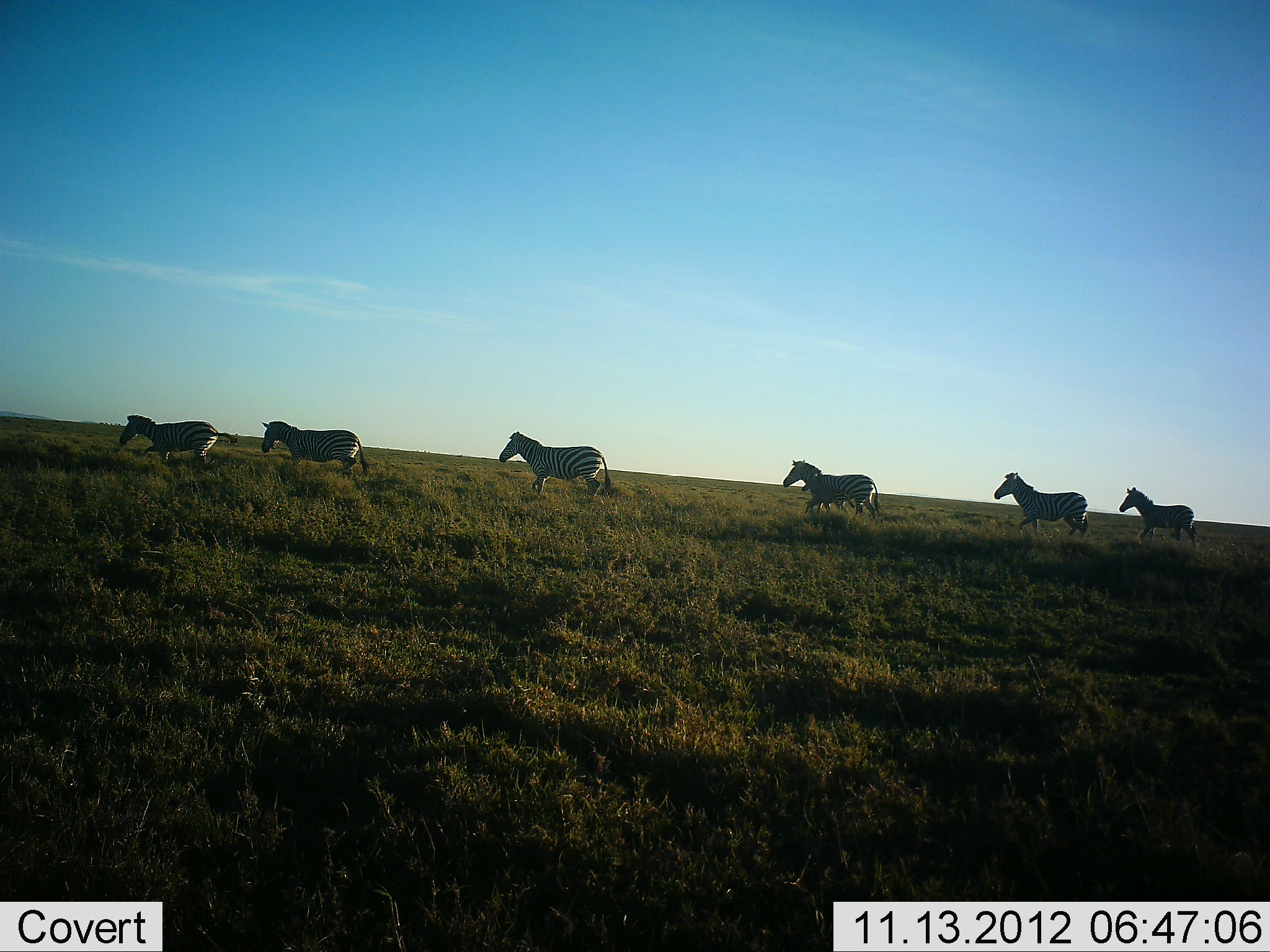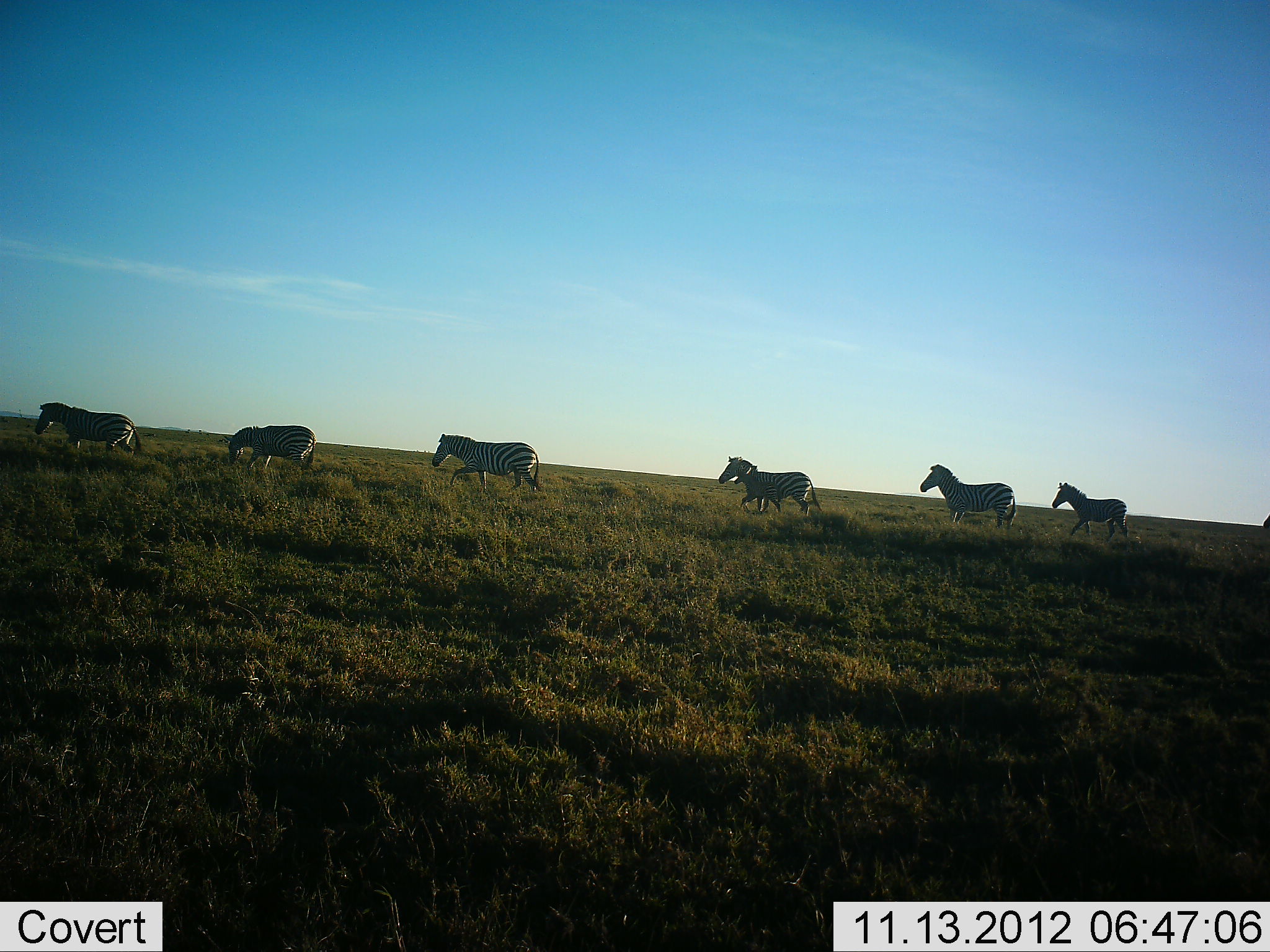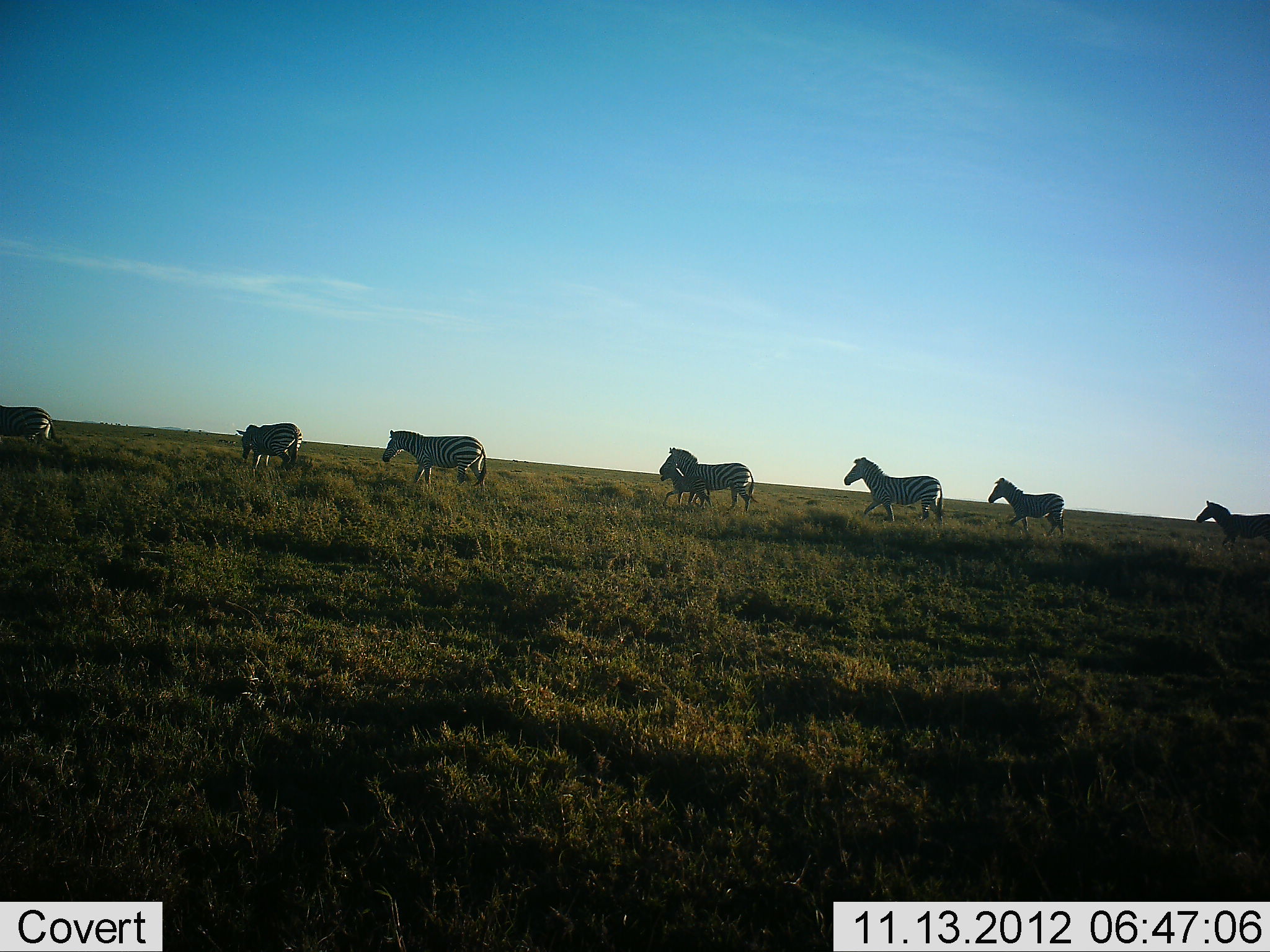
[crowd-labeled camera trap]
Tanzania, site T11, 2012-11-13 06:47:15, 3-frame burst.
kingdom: Animalia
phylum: Chordata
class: Mammalia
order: Perissodactyla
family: Equidae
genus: Equus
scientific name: Equus quagga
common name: plains zebra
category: zebra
Zebra (plains zebra) (Equus quagga), count 7. Behavior (volunteer vote fractions): standing 0%, resting 0%, moving 100%, interacting 0%. Young present (vote fraction): 40%. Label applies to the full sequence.